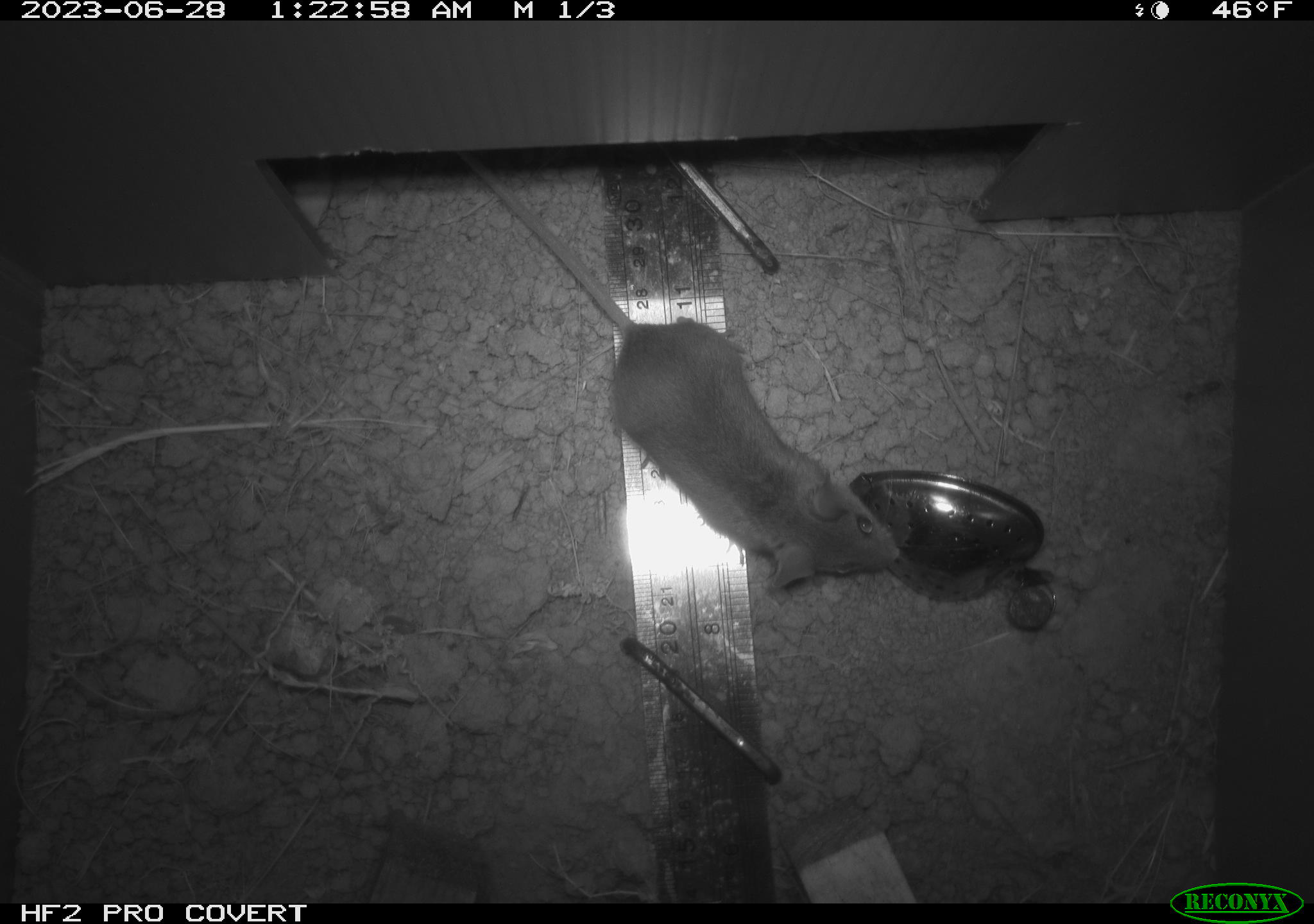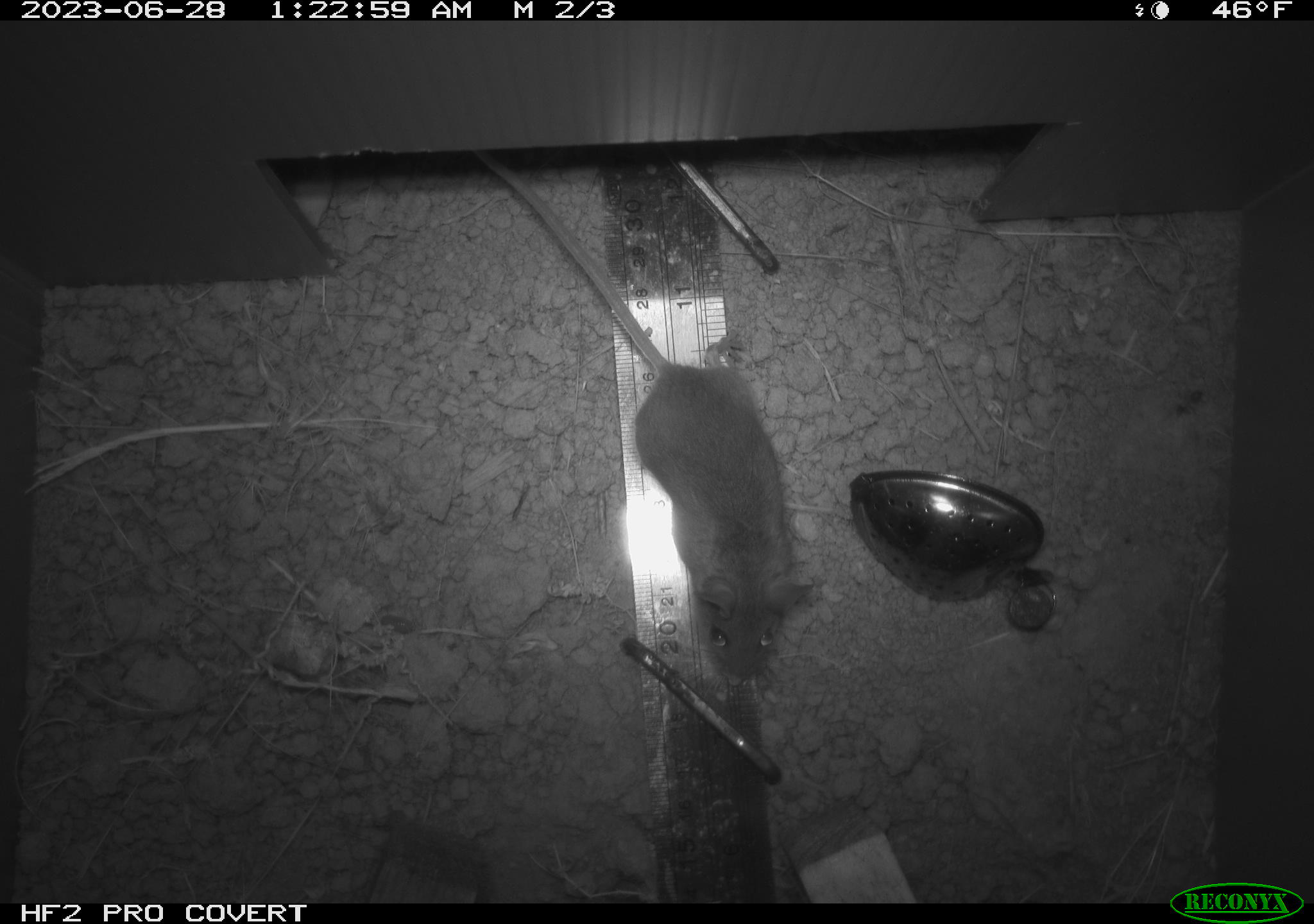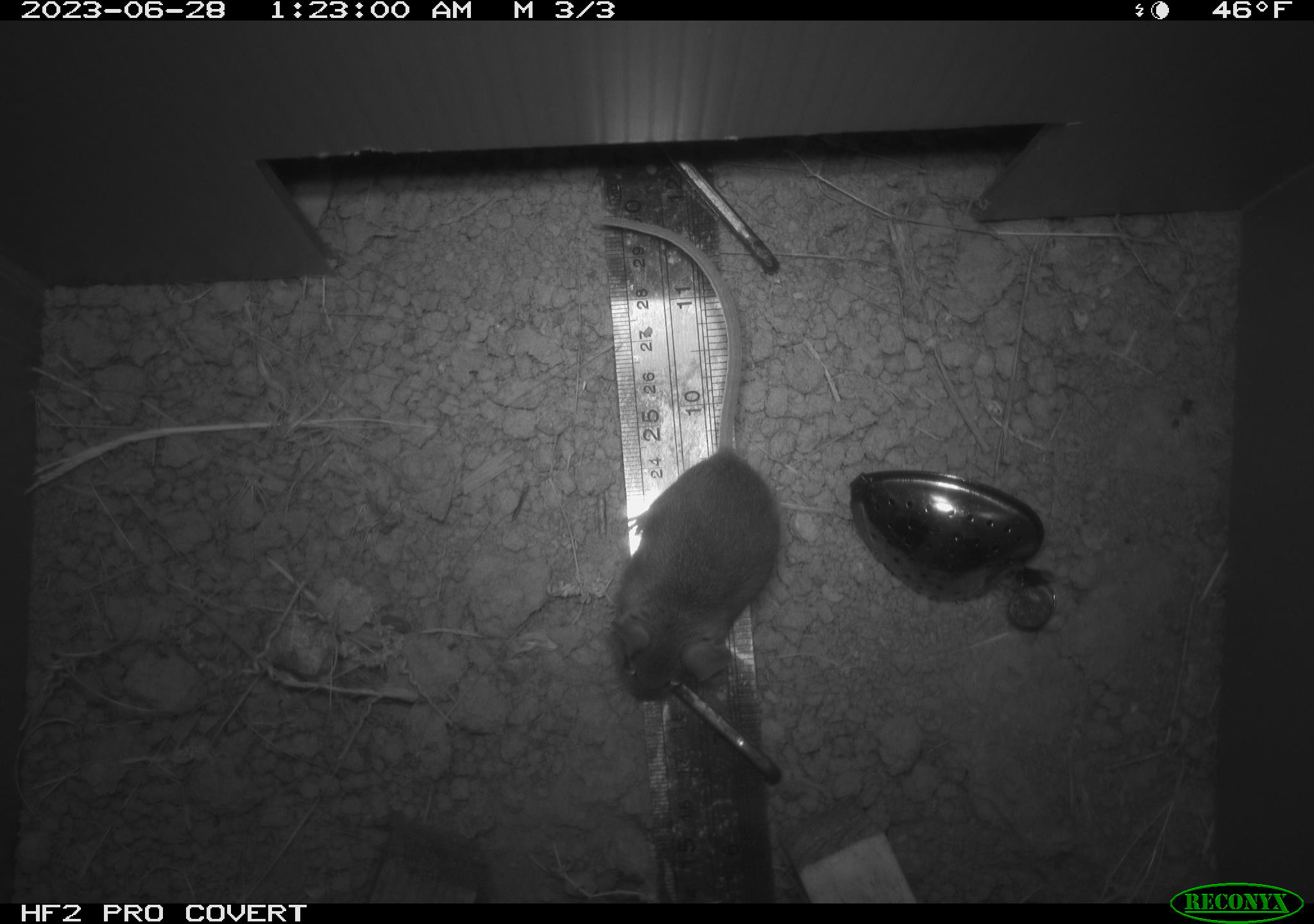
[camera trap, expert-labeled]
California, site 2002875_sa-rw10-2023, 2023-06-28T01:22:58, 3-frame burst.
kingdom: Animalia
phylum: Chordata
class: Mammalia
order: Rodentia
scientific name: Rodentia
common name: rodent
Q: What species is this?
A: Rodent (Rodentia).